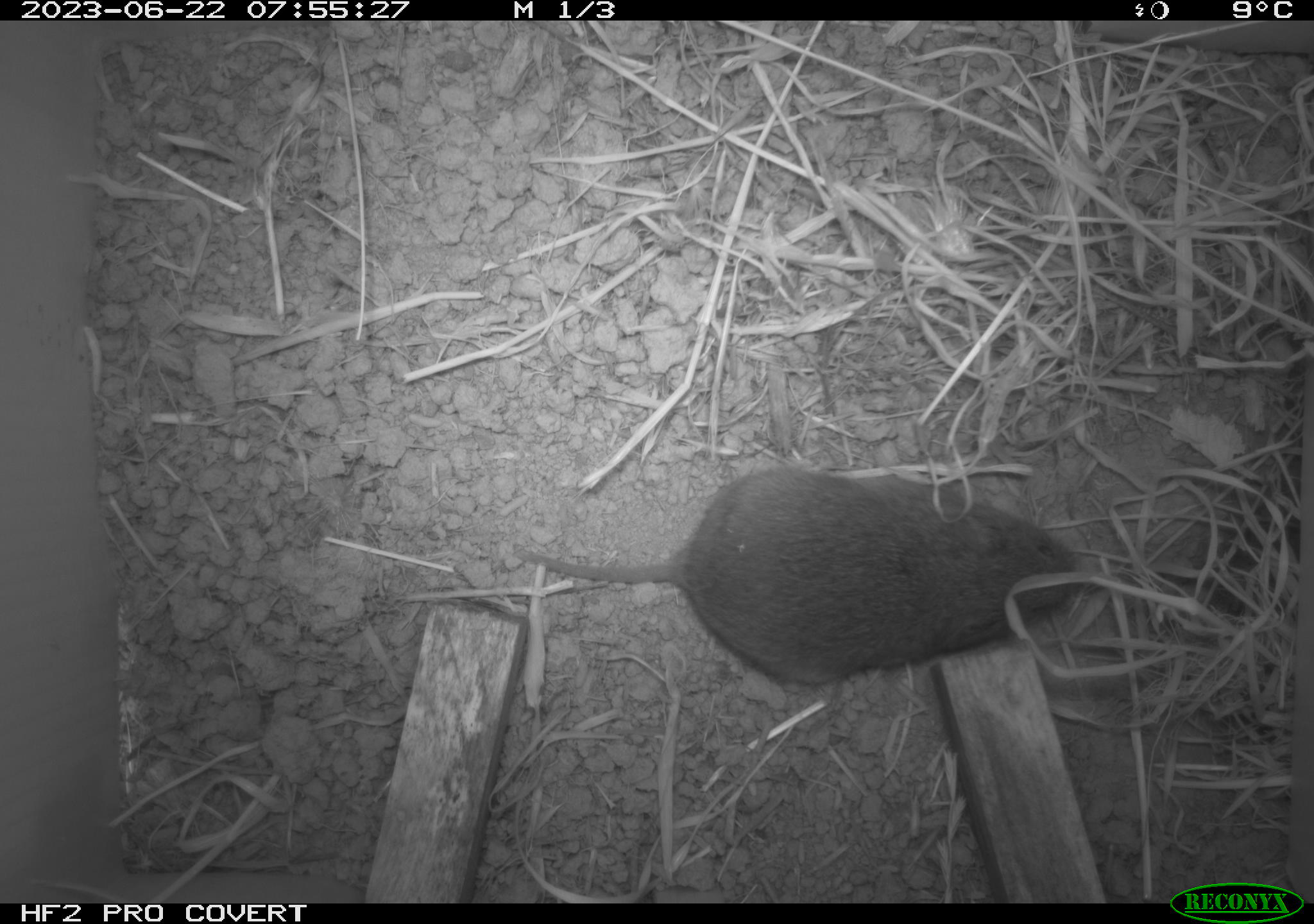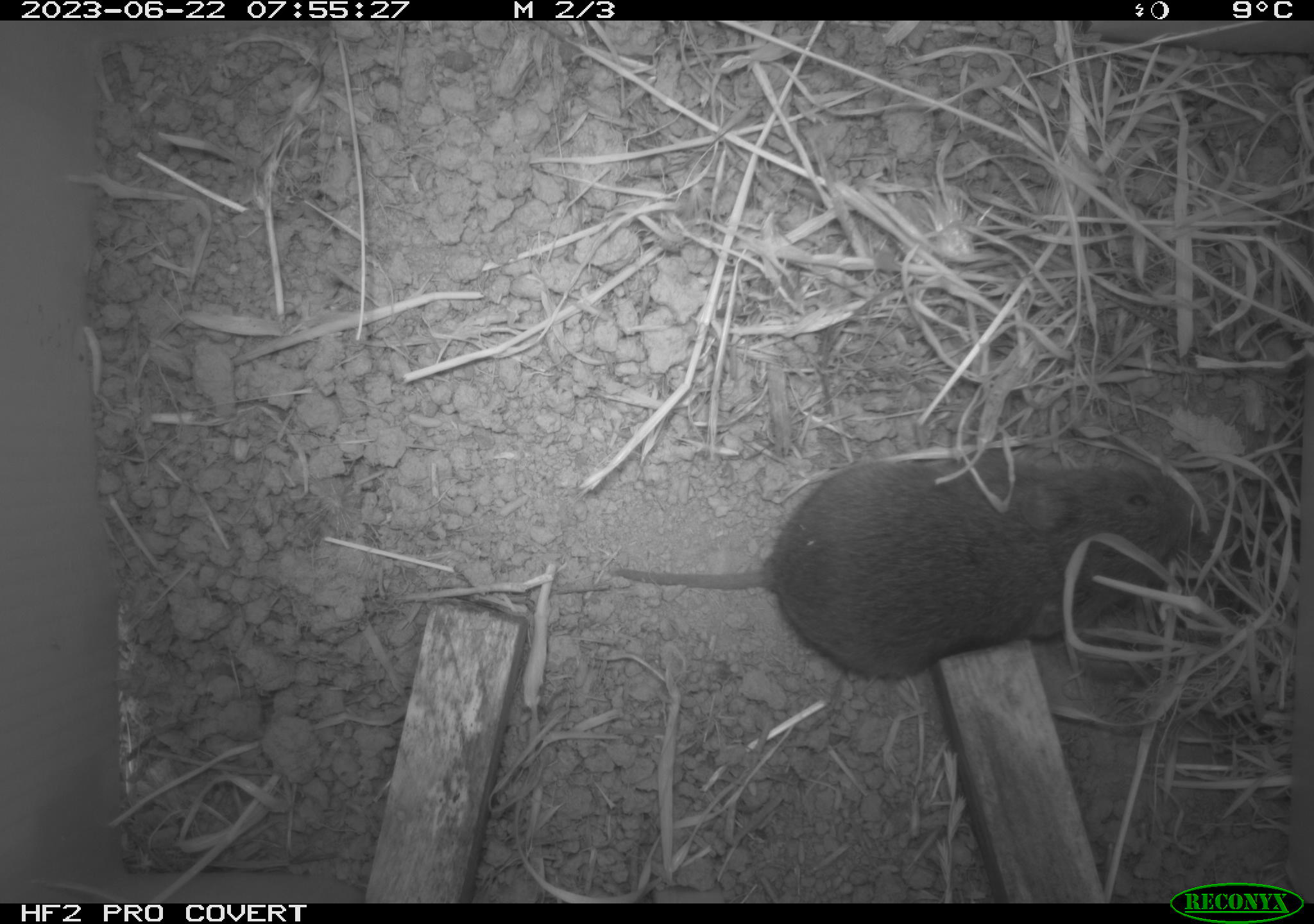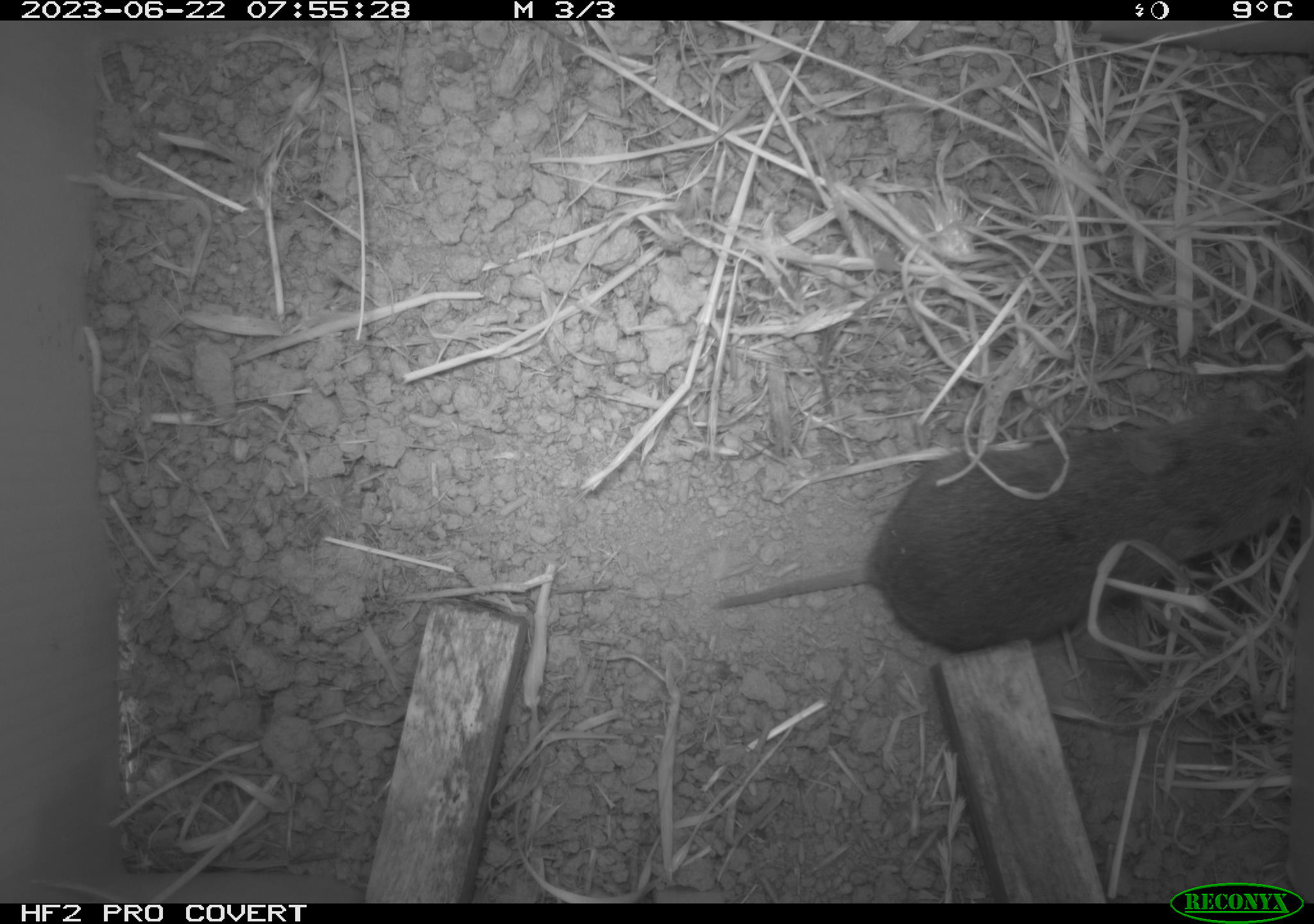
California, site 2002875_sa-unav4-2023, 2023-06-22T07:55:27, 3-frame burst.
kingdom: Animalia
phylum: Chordata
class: Mammalia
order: Rodentia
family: Cricetidae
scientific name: Arvicolinae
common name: voles, lemmings, and muskrats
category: arvicolinae subfamily